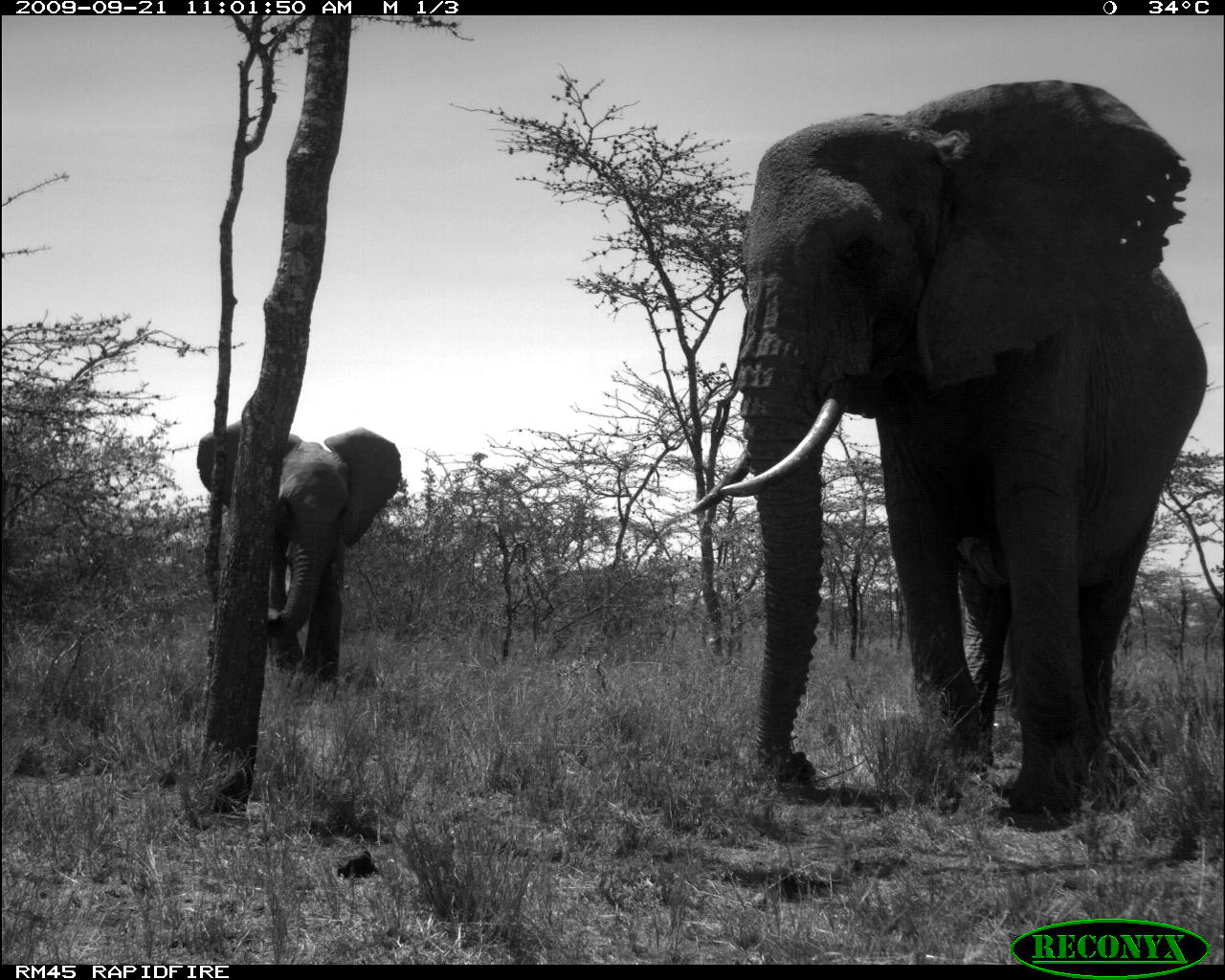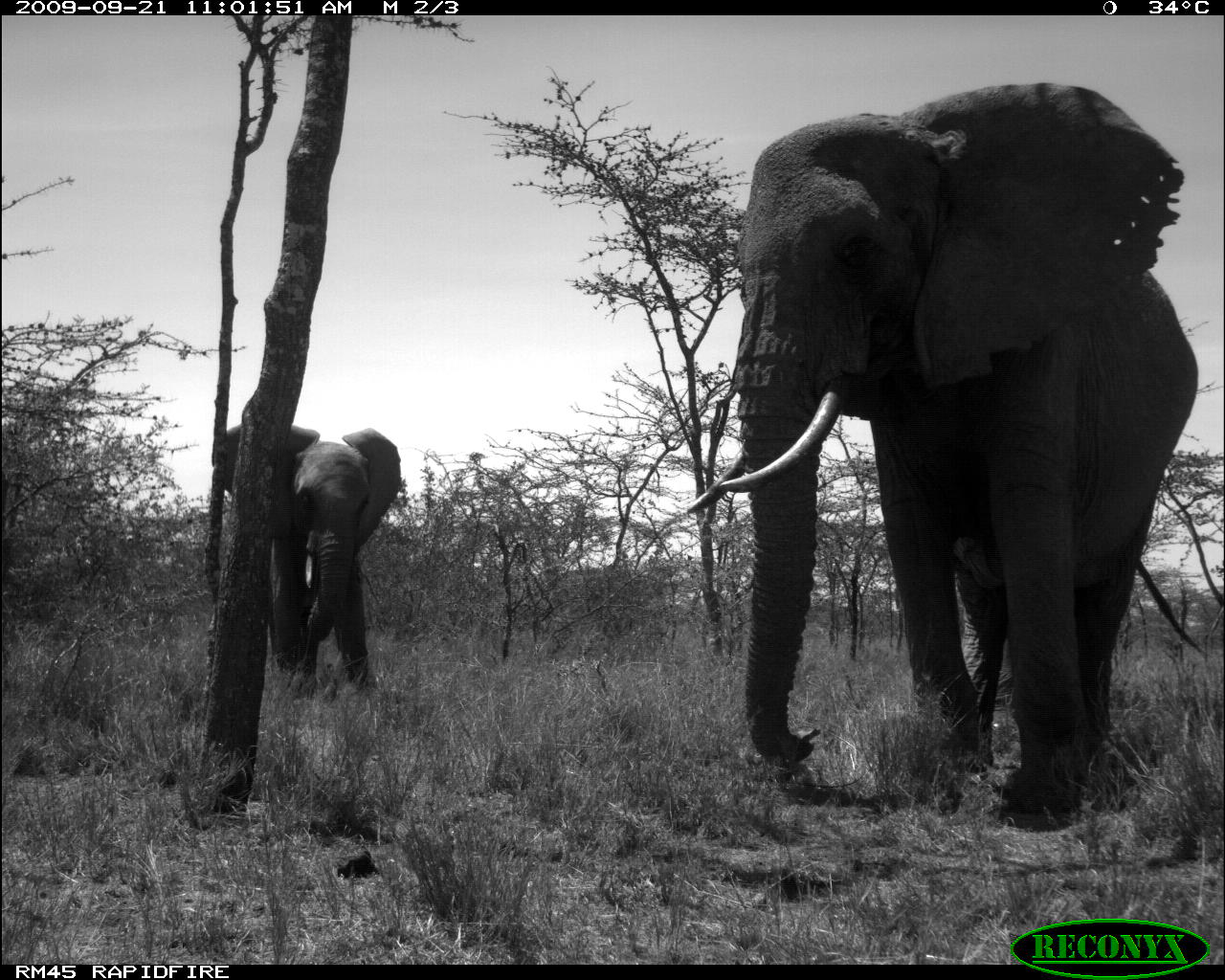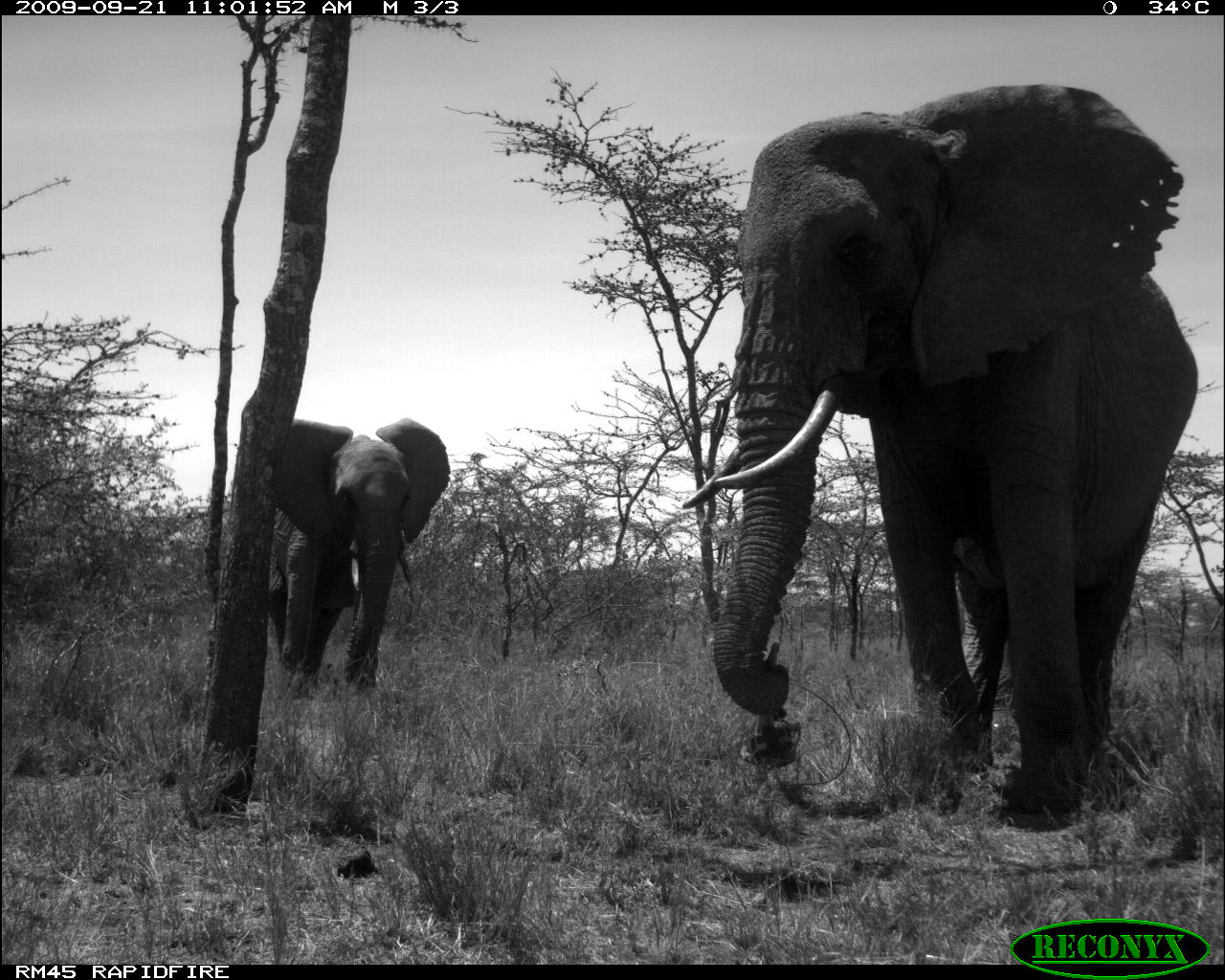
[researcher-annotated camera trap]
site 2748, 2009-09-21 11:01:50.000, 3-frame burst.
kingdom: Animalia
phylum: Chordata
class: Mammalia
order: Proboscidea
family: Elephantidae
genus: Loxodonta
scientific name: Loxodonta africana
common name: african bush elephant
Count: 2.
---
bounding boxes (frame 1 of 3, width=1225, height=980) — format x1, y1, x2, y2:
loxodonta africana: 683, 77, 1211, 832; 194, 413, 403, 704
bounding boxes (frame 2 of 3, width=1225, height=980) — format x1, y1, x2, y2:
loxodonta africana: 678, 78, 1199, 837; 207, 417, 403, 701